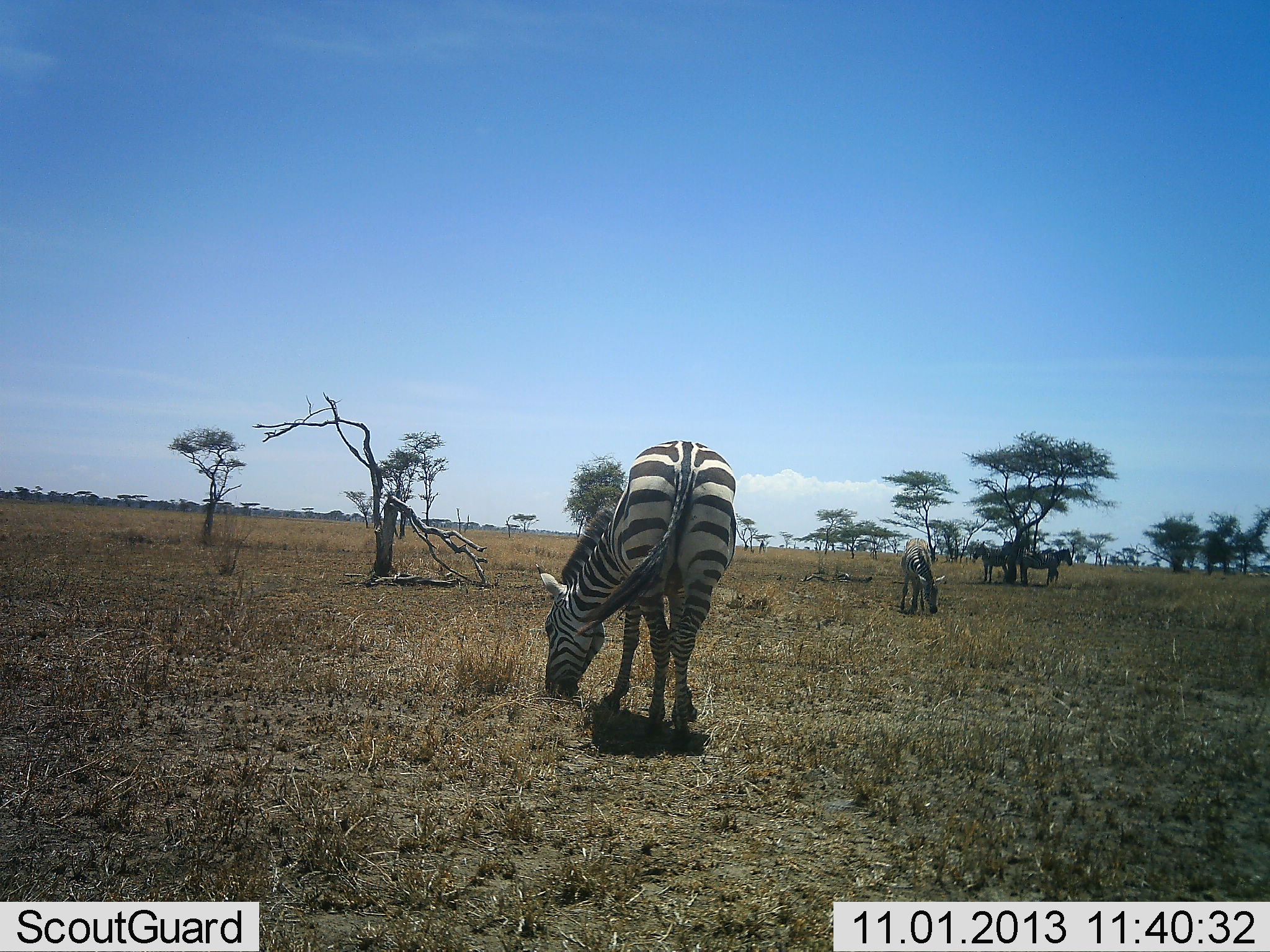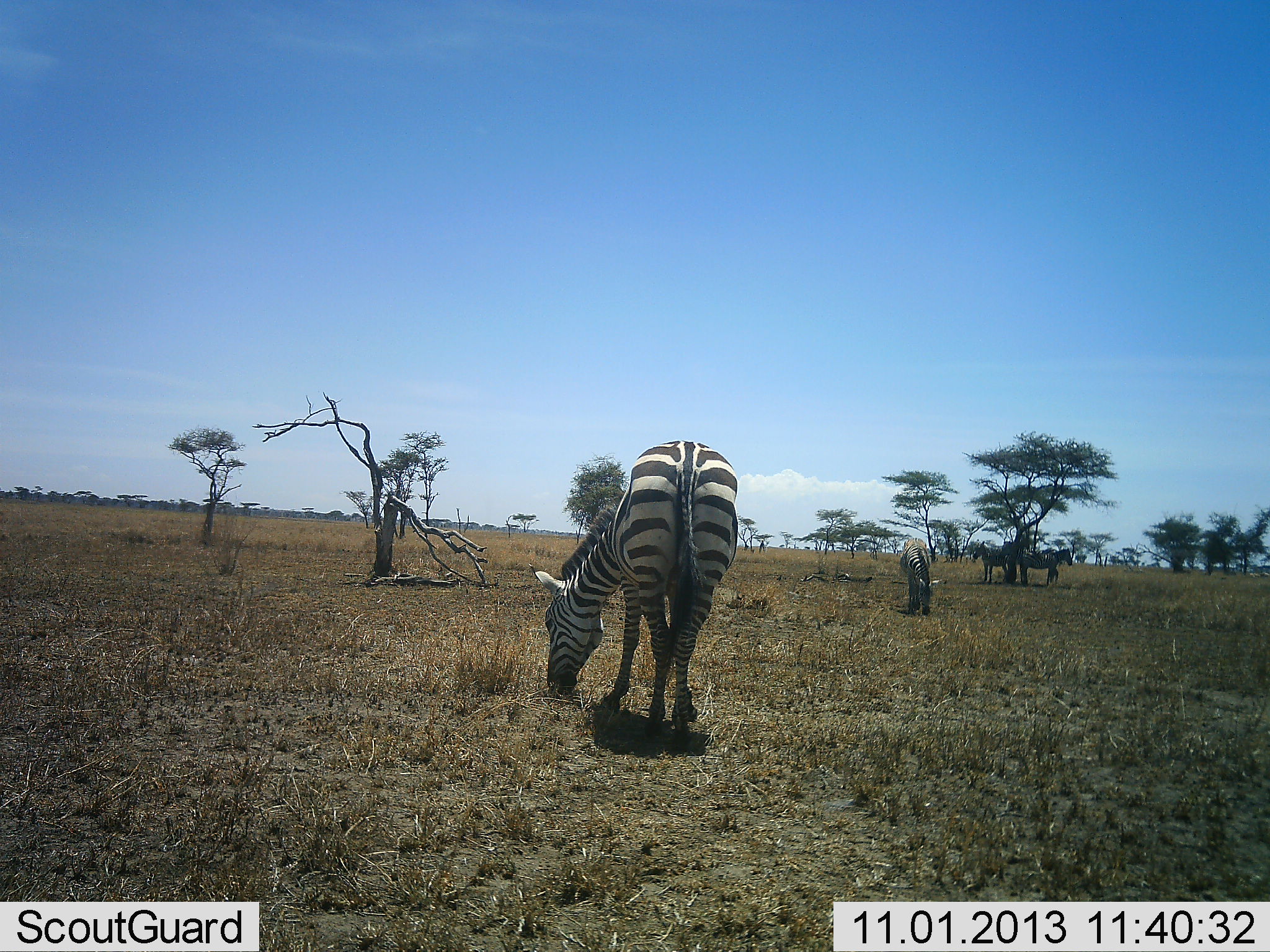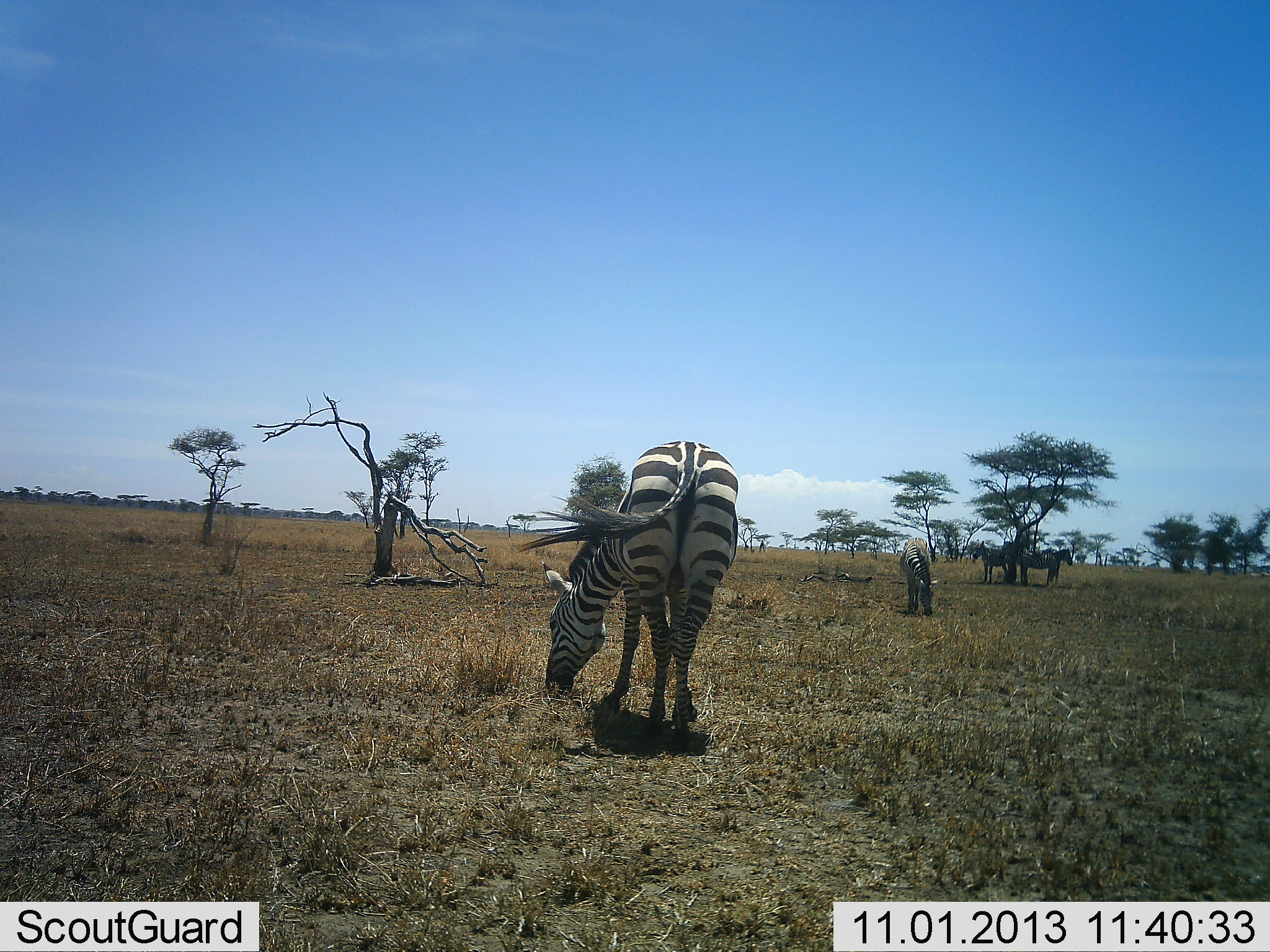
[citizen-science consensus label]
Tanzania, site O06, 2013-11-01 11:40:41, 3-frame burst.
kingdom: Animalia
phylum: Chordata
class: Mammalia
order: Perissodactyla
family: Equidae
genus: Equus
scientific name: Equus quagga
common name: plains zebra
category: zebra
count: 4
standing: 90%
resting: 20%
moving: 0%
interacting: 0%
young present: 0%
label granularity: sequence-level